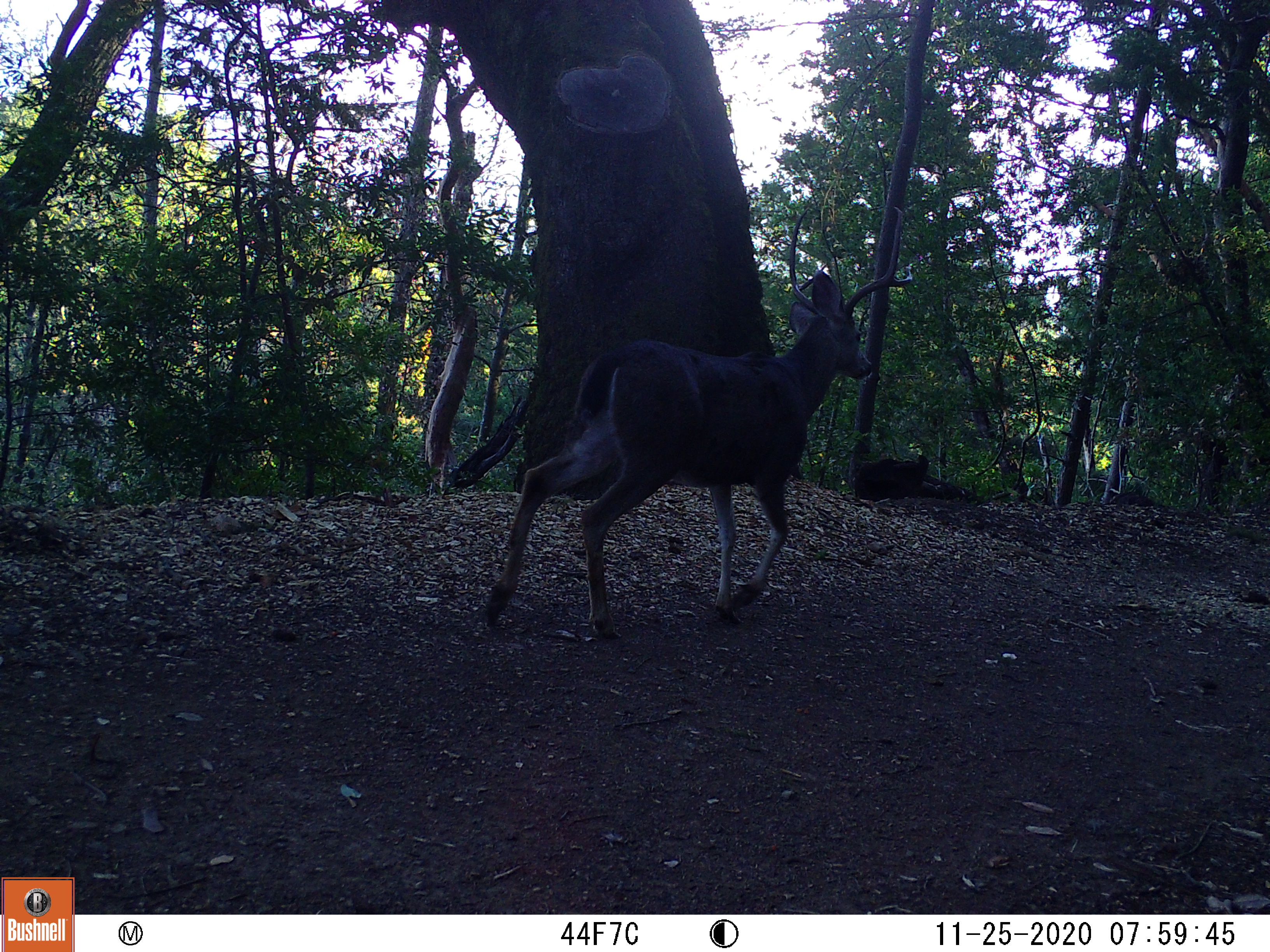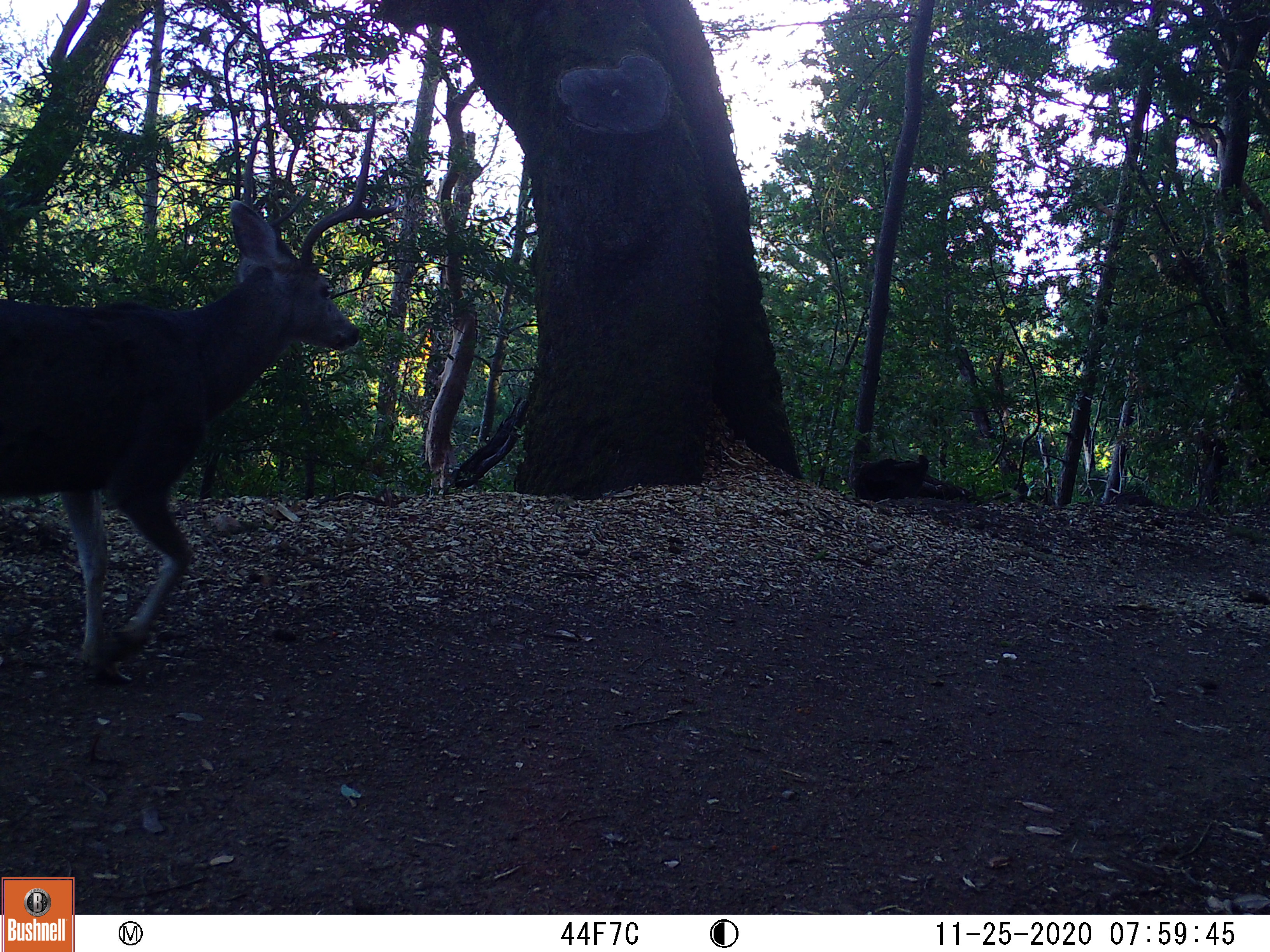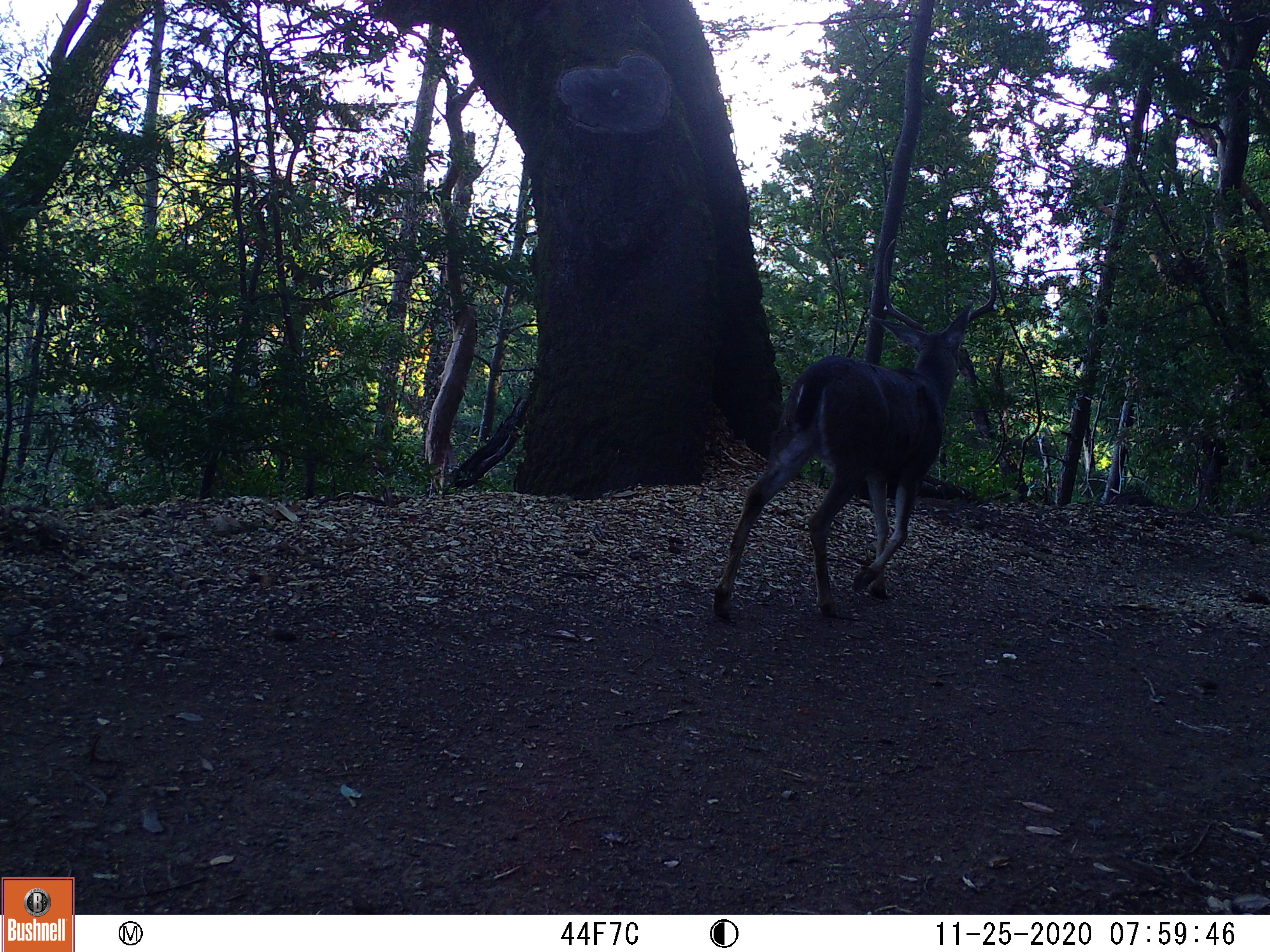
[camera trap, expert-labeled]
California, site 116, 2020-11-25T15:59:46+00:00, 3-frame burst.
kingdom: Animalia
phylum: Chordata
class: Mammalia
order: Artiodactyla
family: Cervidae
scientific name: Cervidae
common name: elk or deer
Elk or deer (Cervidae).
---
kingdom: Animalia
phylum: Chordata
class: Mammalia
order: Artiodactyla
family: Cervidae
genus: Odocoileus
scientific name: Odocoileus hemionus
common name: mule deer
Mule deer (Odocoileus hemionus).